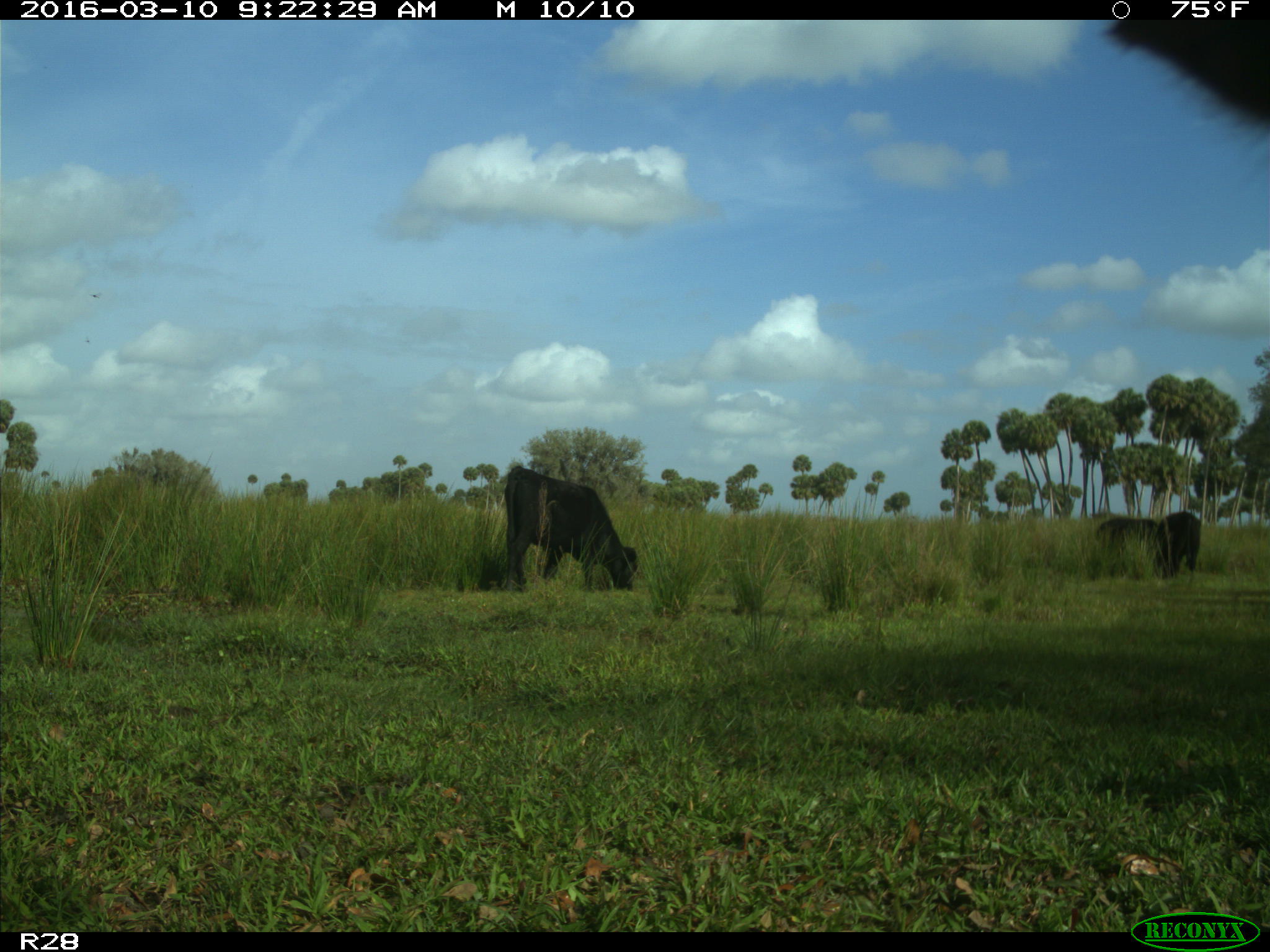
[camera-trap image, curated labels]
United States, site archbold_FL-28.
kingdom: Animalia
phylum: Chordata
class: Mammalia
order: Artiodactyla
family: Bovidae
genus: Bos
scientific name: Bos taurus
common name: domestic cow